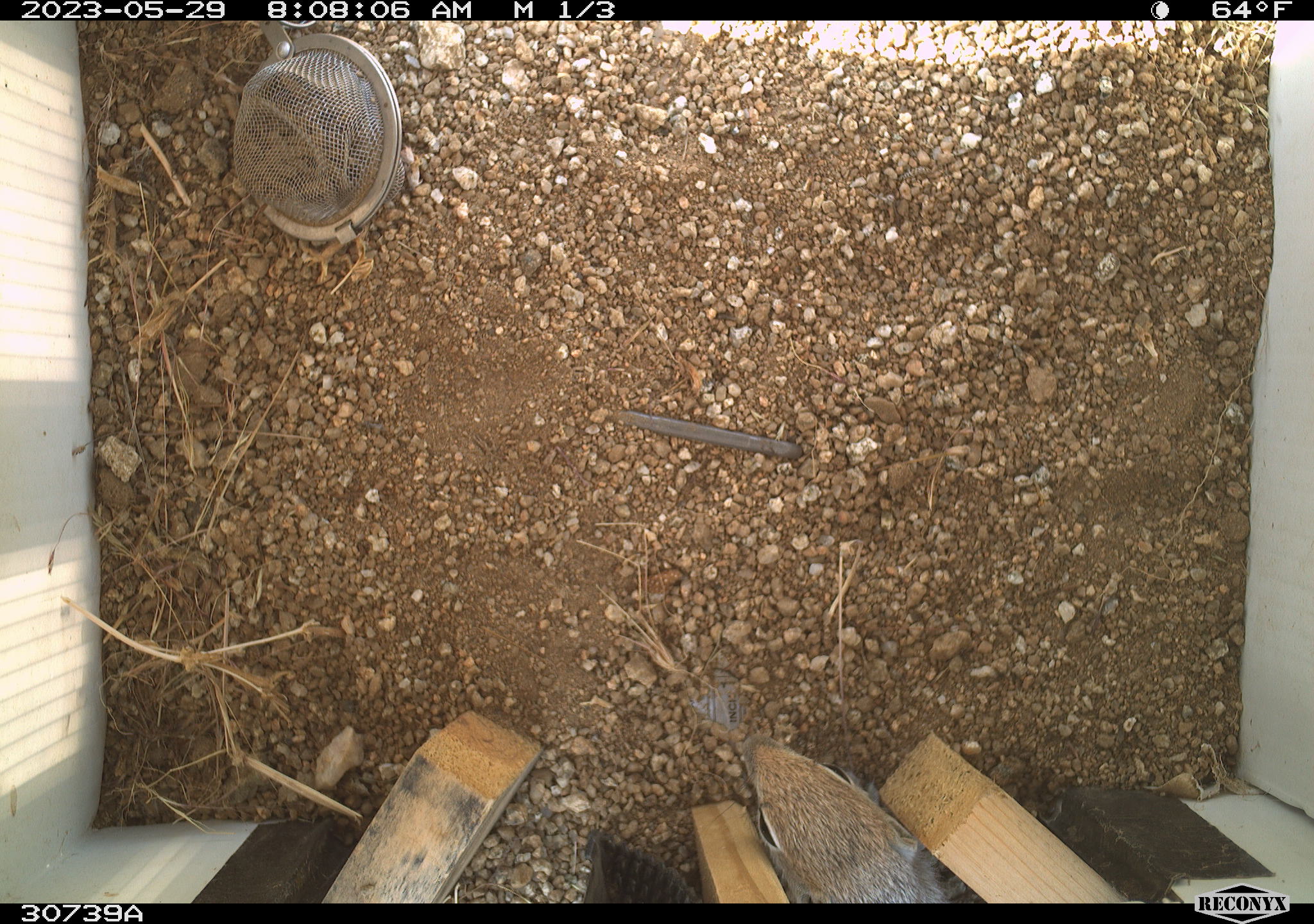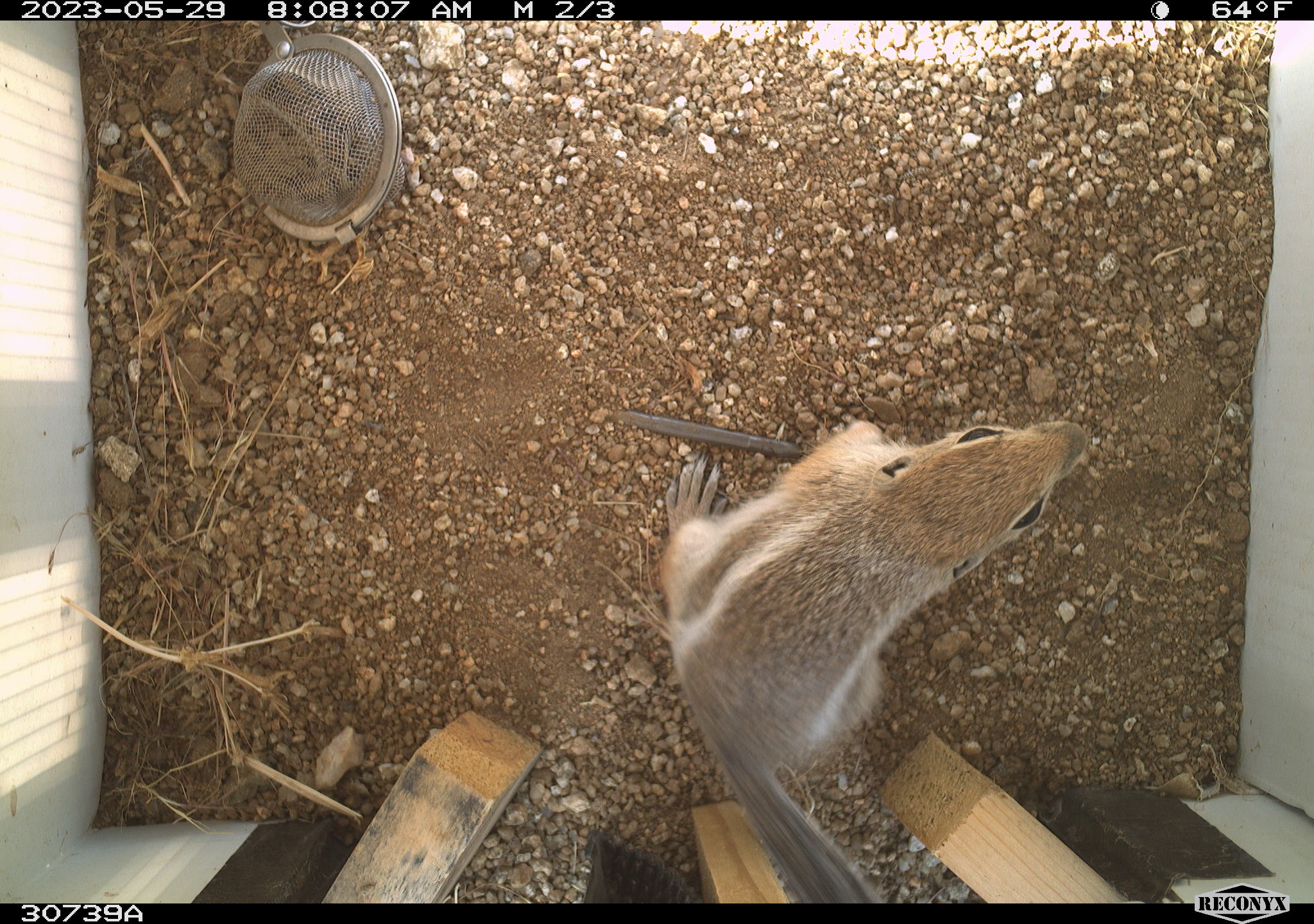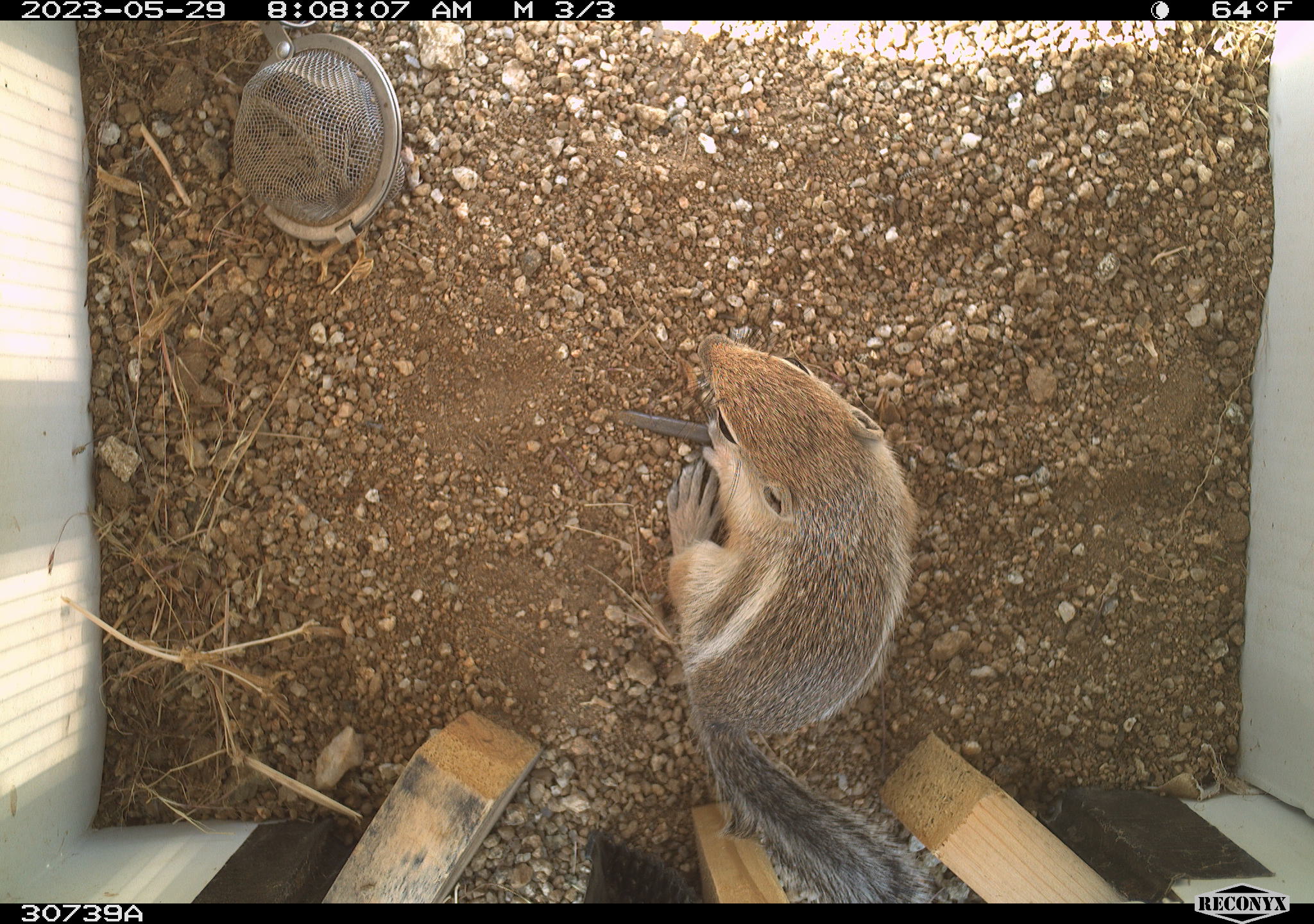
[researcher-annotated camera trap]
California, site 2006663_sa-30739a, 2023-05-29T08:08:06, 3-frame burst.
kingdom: Animalia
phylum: Chordata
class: Mammalia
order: Rodentia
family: Sciuridae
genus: Ammospermophilus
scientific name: Ammospermophilus leucurus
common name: white-tailed antelope squirrel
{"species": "white-tailed antelope squirrel (Ammospermophilus leucurus)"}